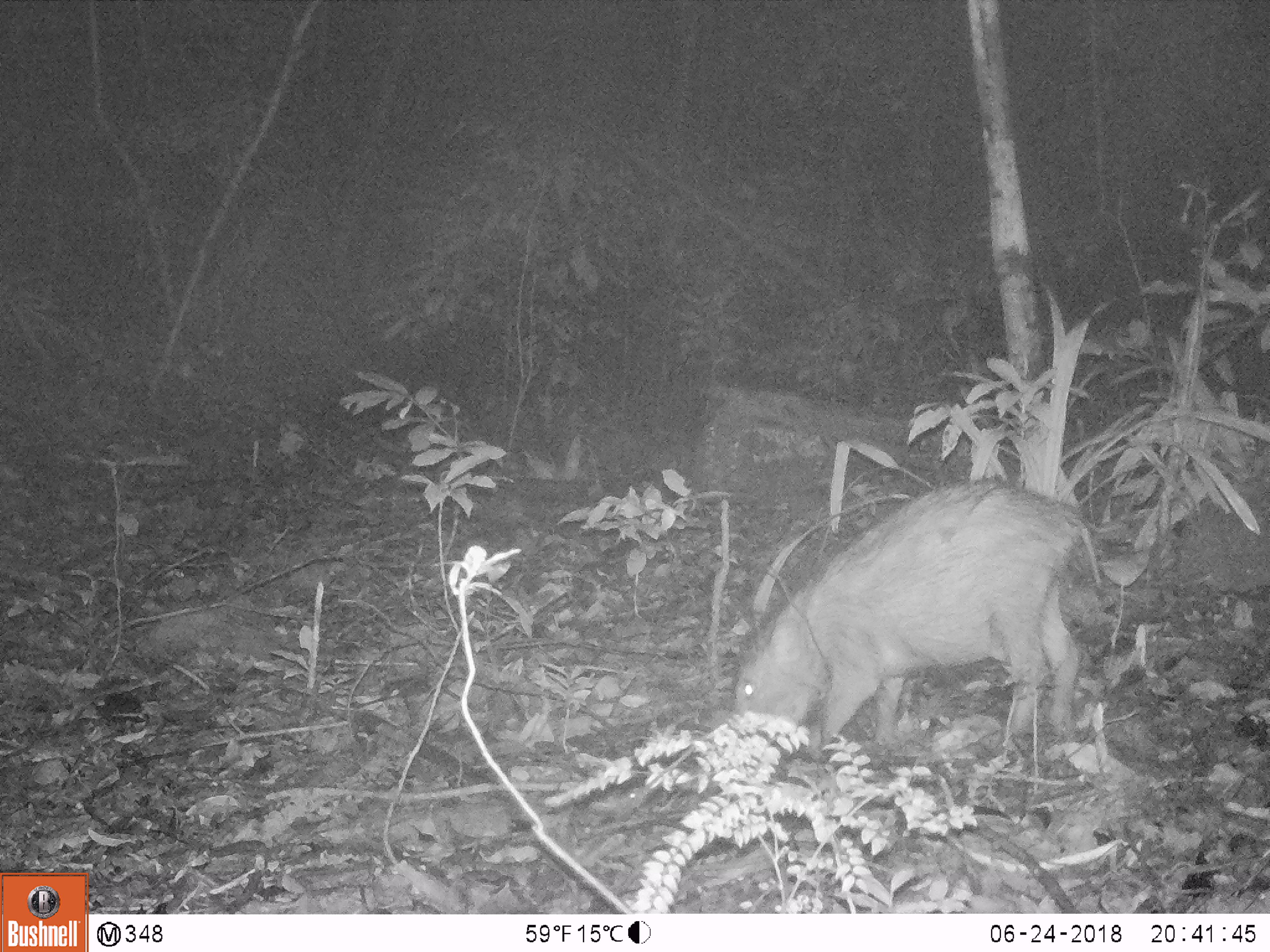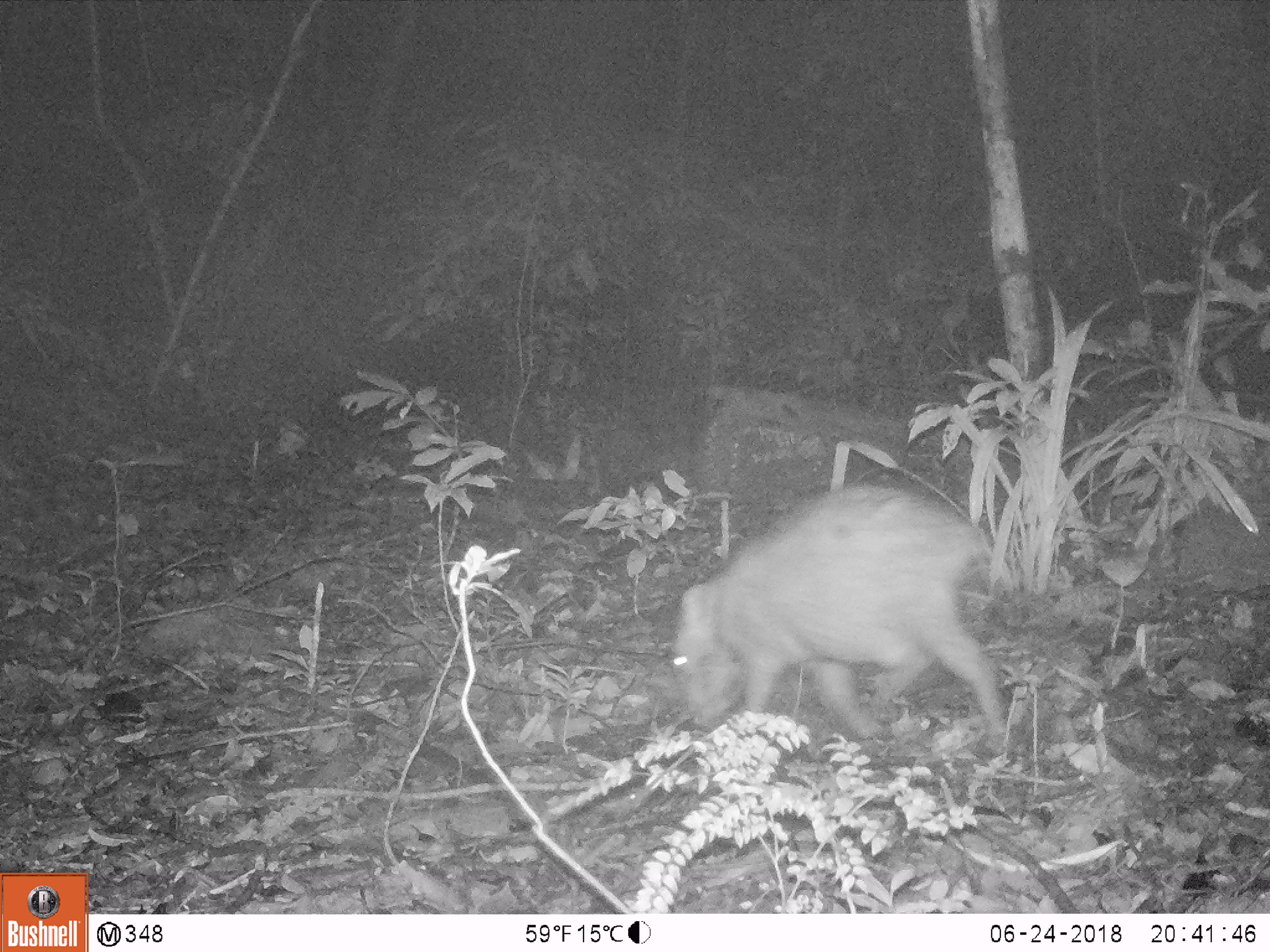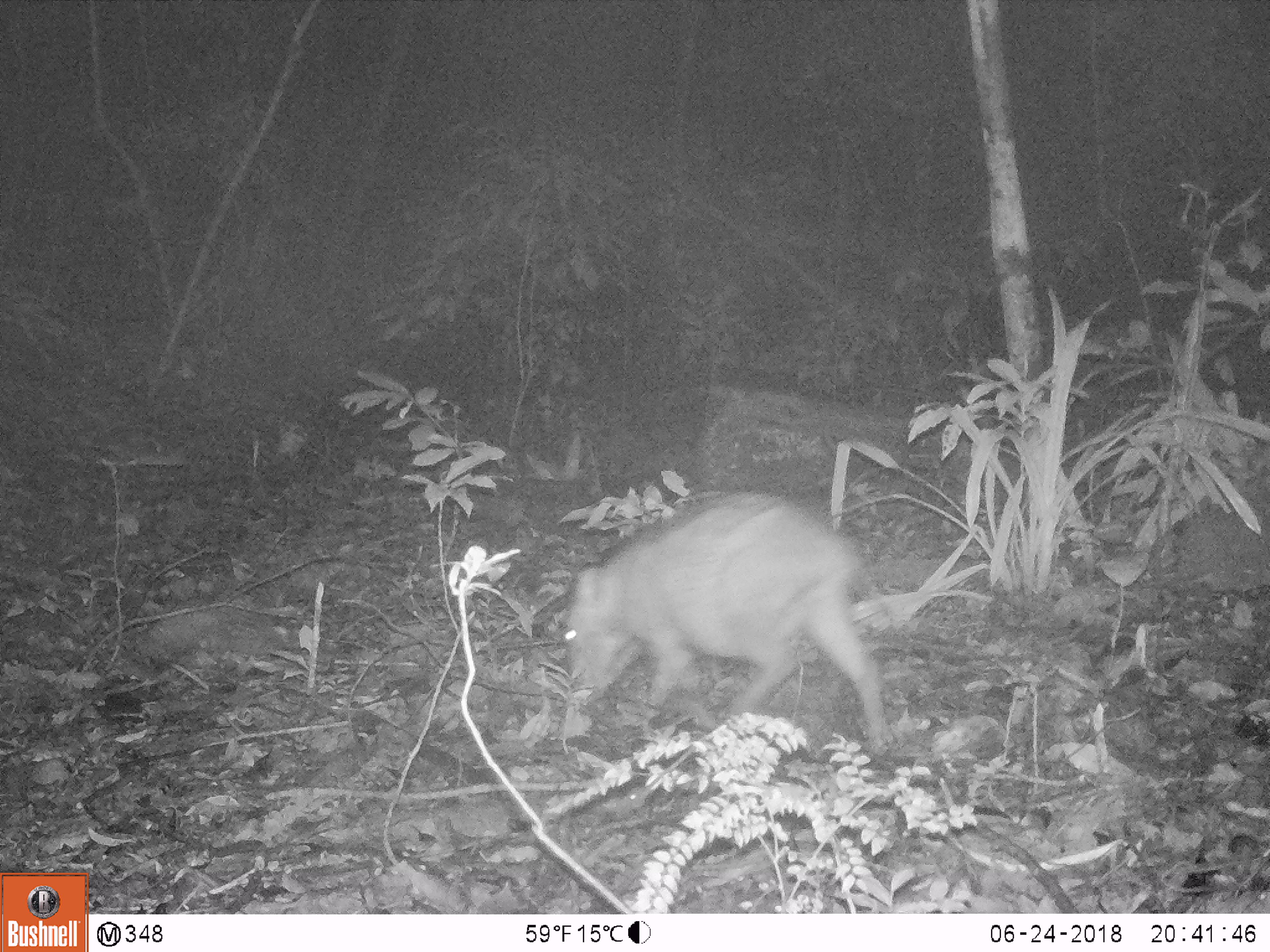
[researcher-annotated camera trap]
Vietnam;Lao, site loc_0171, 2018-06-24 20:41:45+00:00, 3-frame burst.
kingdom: Animalia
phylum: Chordata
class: Mammalia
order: Artiodactyla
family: Suidae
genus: Sus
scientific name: Sus scrofa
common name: eurasian wild pig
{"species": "eurasian wild pig (Sus scrofa)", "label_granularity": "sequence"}